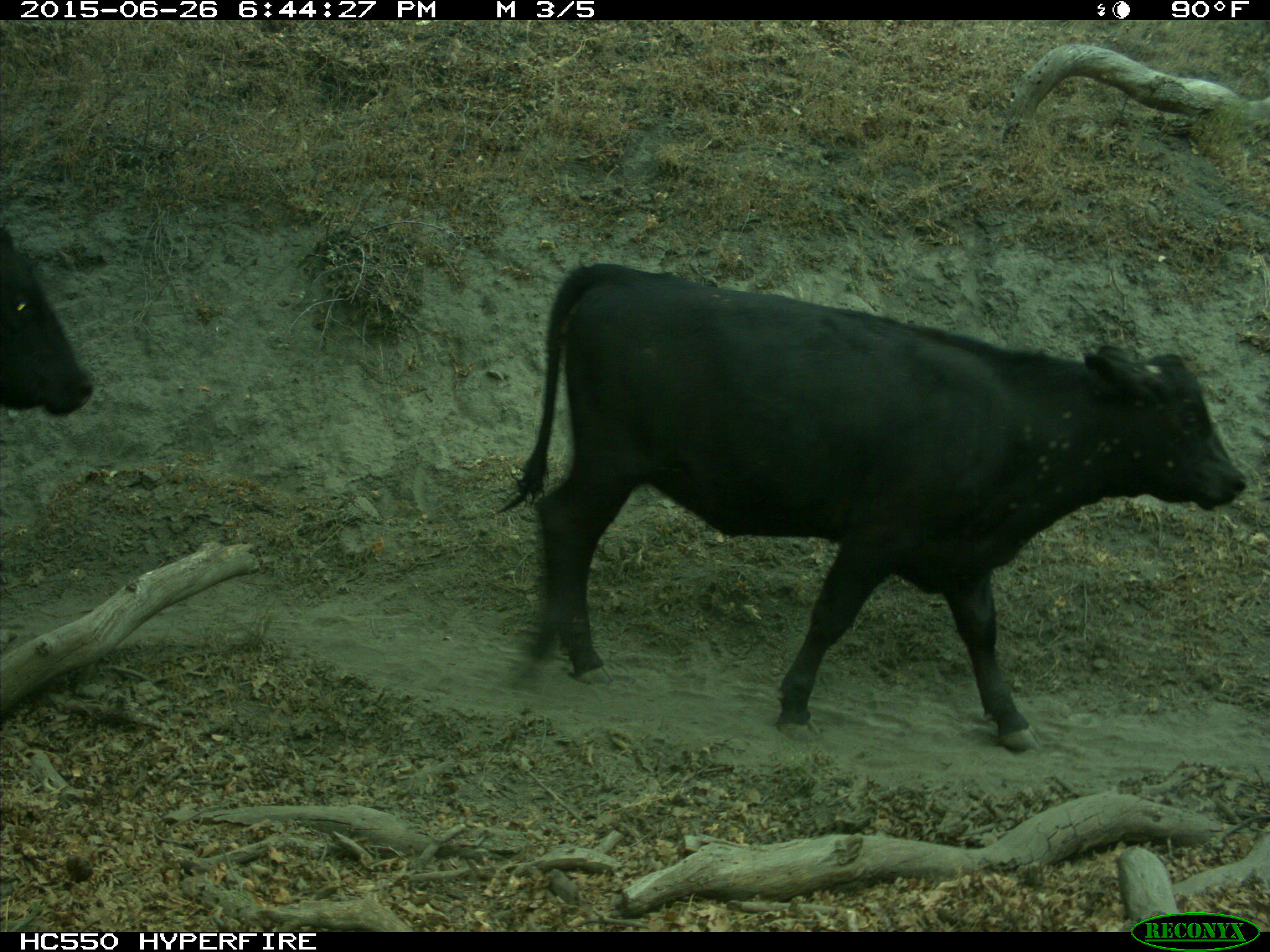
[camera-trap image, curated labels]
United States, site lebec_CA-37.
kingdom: Animalia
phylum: Chordata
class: Mammalia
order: Artiodactyla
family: Bovidae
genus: Bos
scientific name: Bos taurus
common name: domestic cow